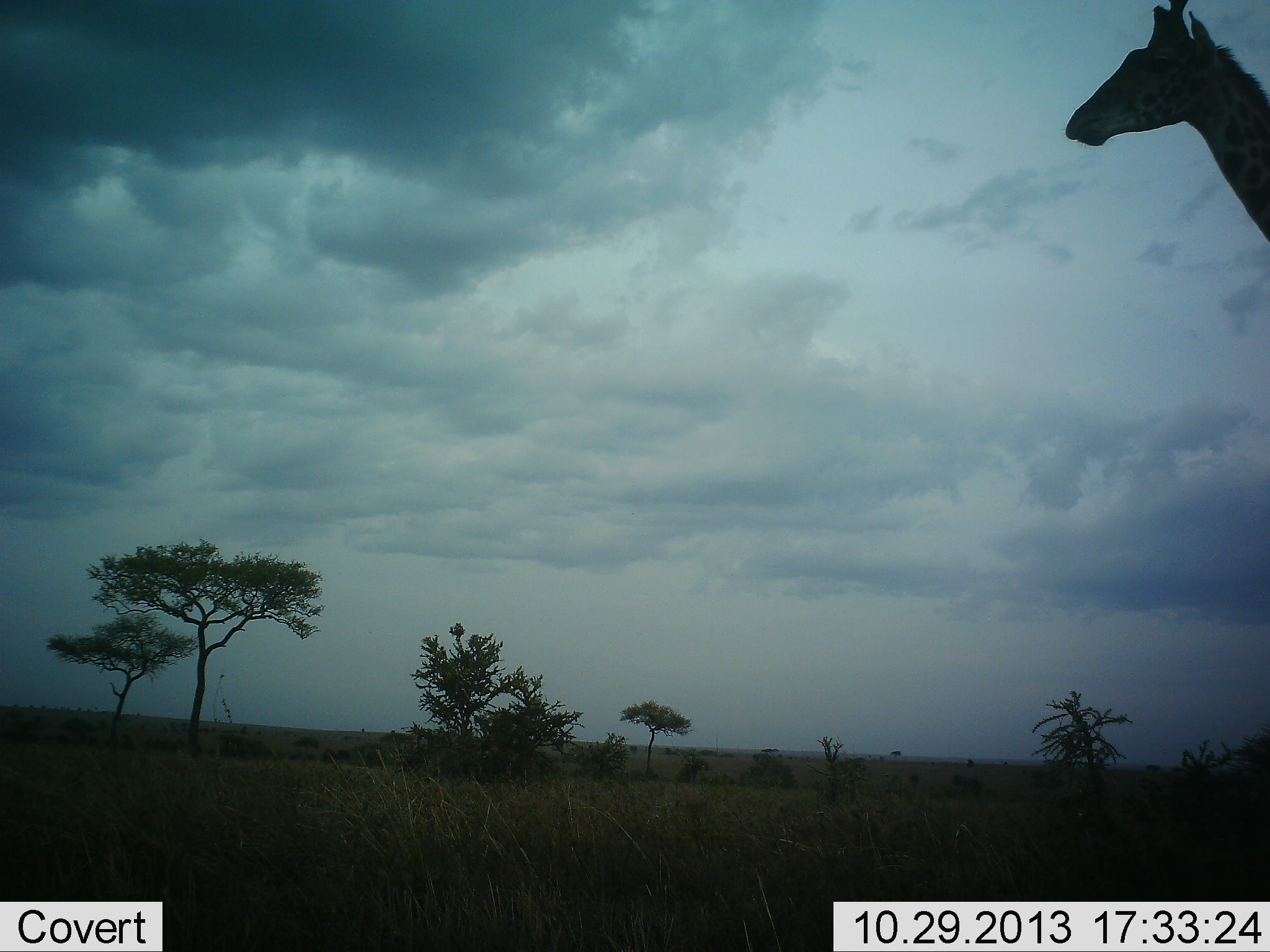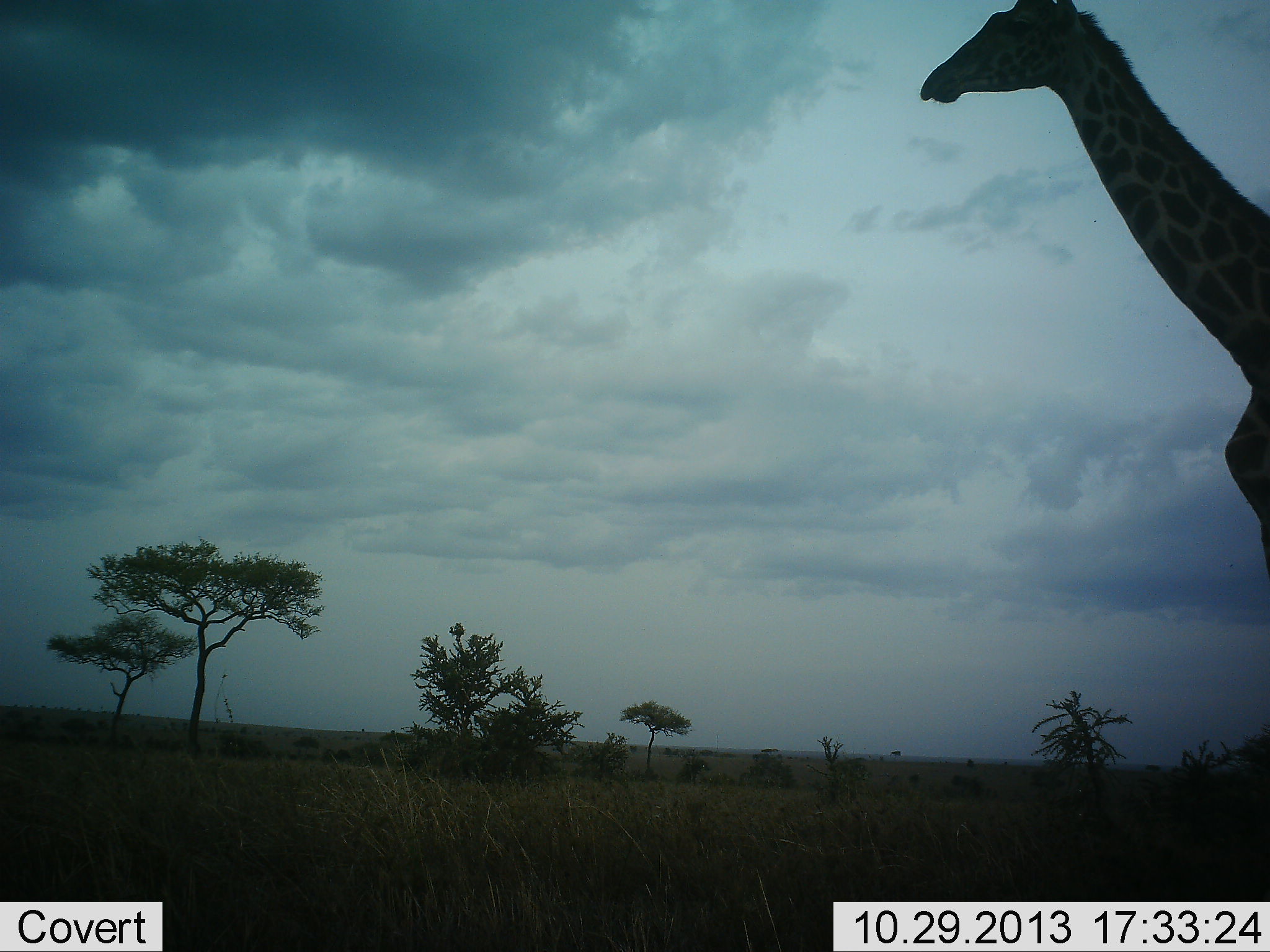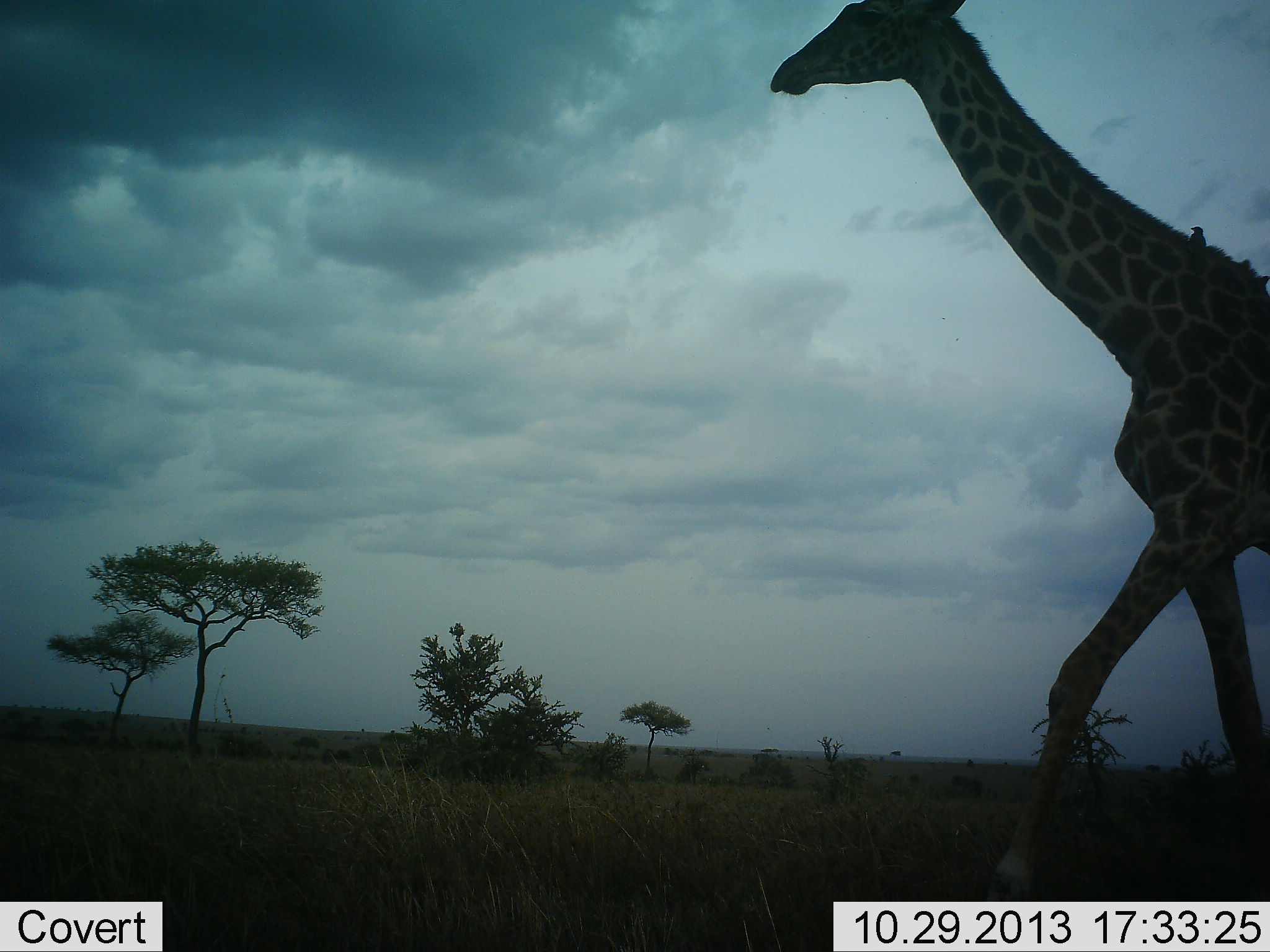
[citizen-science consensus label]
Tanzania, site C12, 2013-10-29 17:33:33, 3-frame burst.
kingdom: Animalia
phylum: Chordata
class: Mammalia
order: Artiodactyla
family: Giraffidae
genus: Giraffa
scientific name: Giraffa camelopardalis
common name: giraffe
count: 1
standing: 9%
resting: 0%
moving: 91%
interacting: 0%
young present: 0%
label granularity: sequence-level